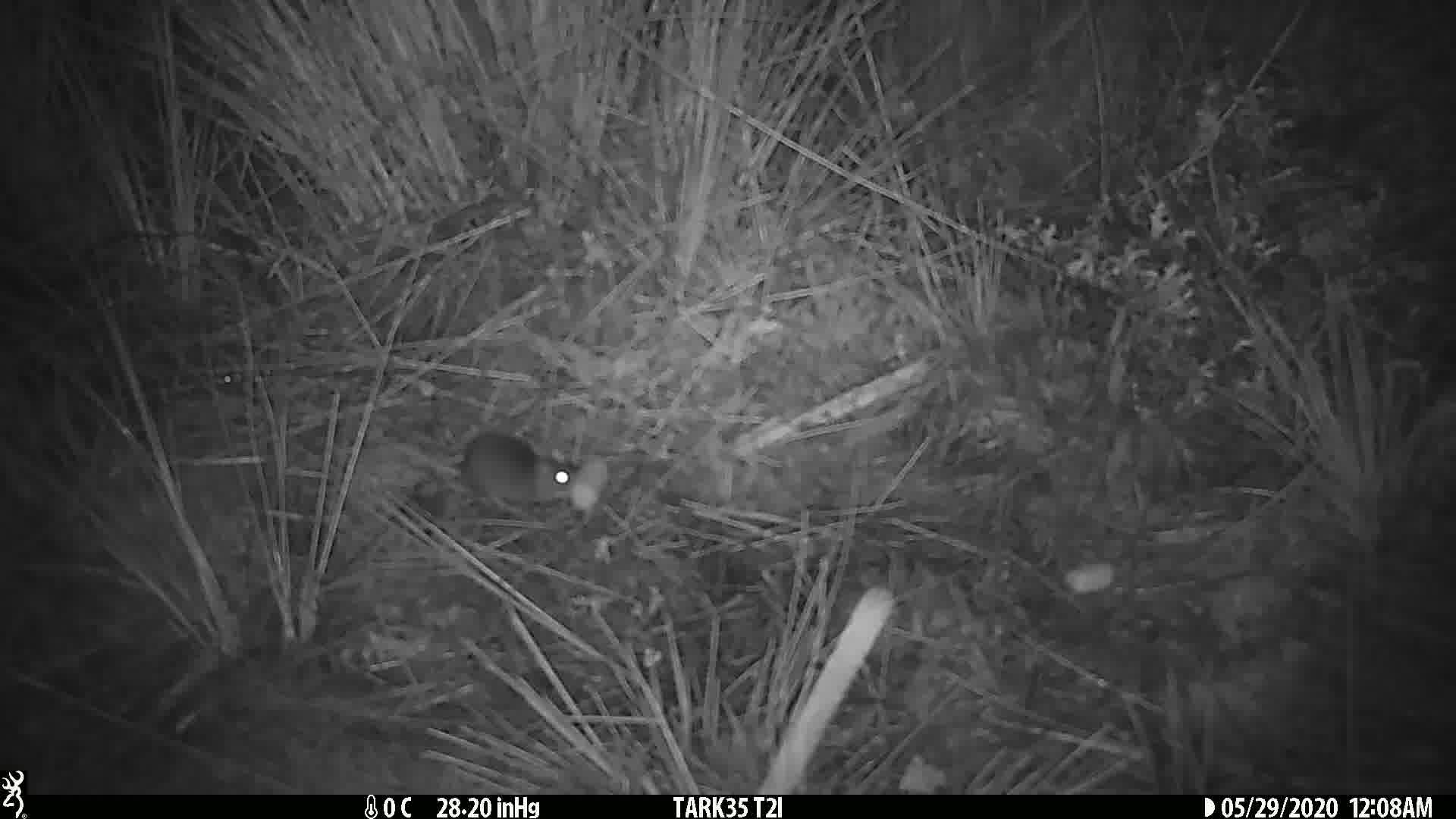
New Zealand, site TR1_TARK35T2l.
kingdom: Animalia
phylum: Chordata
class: Mammalia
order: Rodentia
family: Muridae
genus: Mus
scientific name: Mus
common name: mouse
Mouse (Mus).